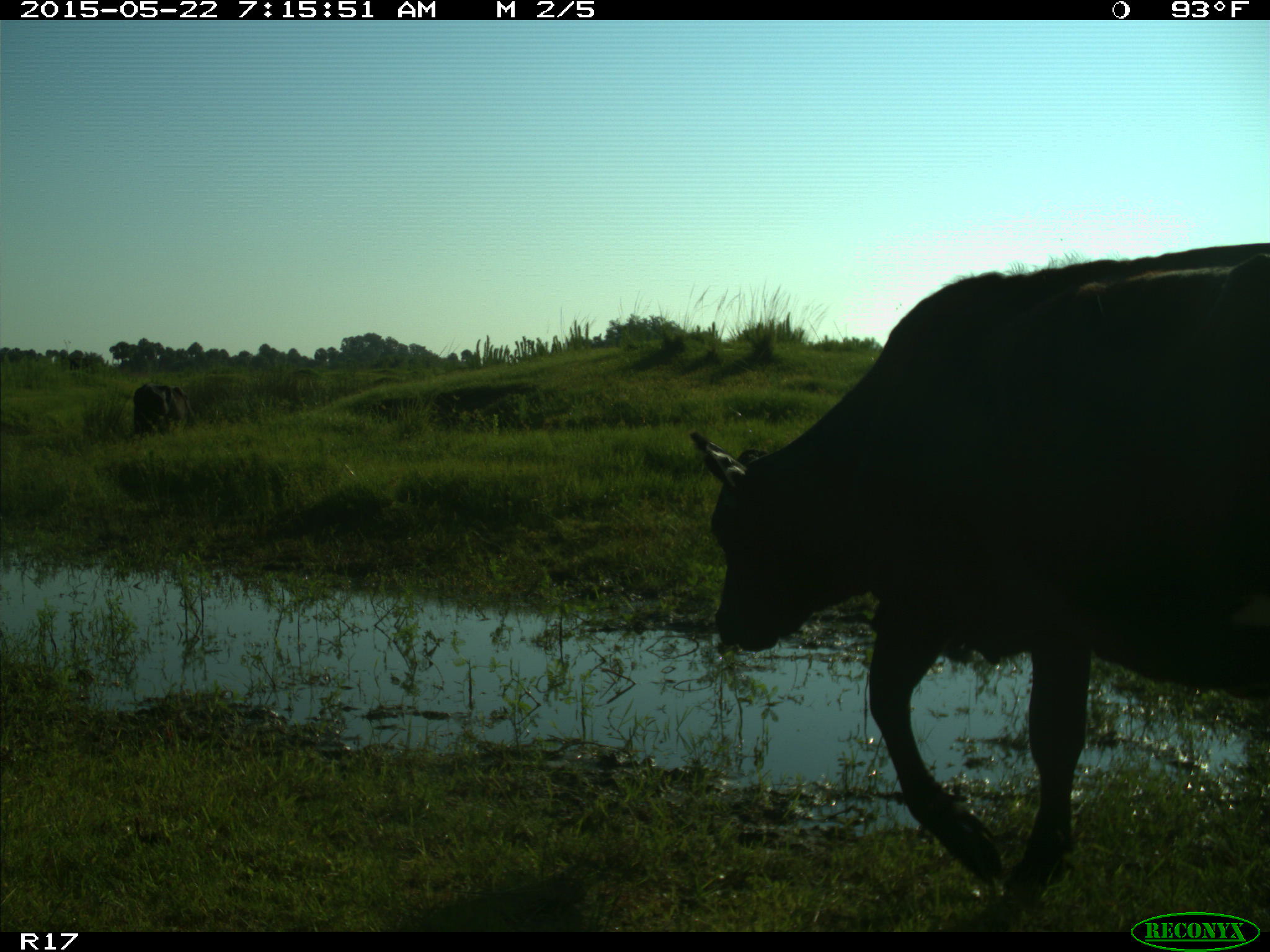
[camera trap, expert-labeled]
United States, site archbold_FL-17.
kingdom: Animalia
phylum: Chordata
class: Mammalia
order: Artiodactyla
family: Bovidae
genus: Bos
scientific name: Bos taurus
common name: domestic cow